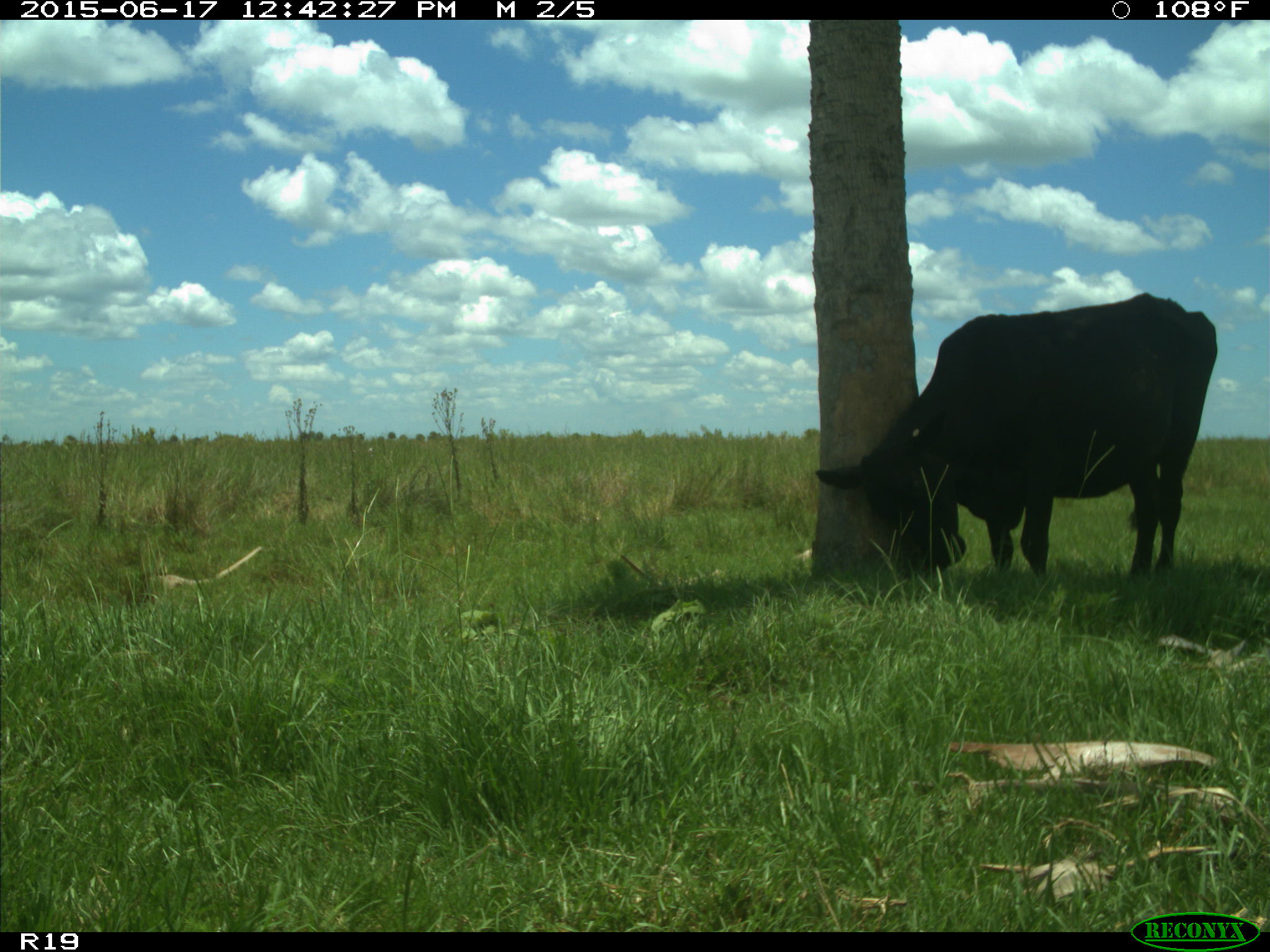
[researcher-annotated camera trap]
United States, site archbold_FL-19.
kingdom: Animalia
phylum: Chordata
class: Mammalia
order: Artiodactyla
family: Bovidae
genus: Bos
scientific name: Bos taurus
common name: domestic cow